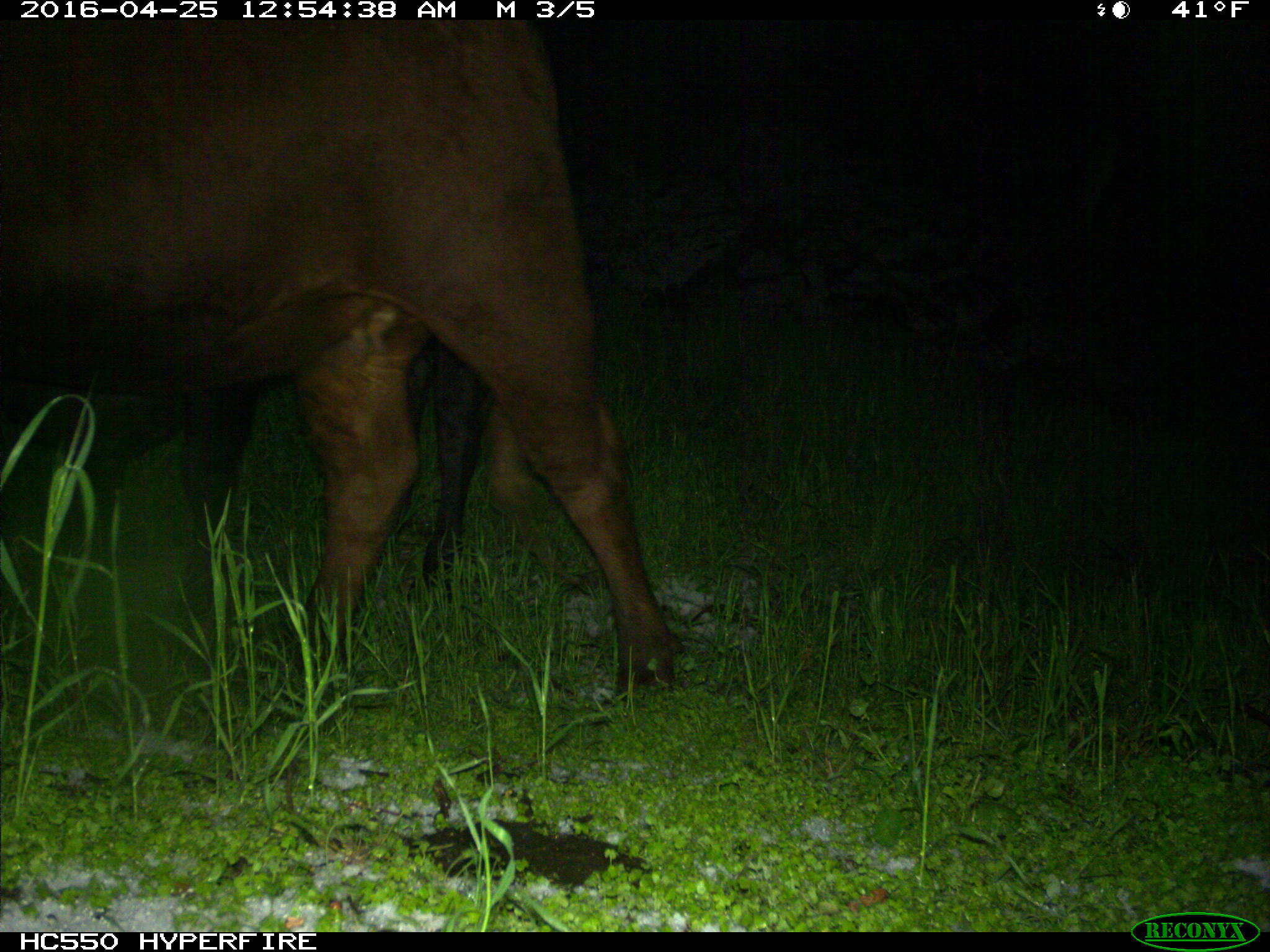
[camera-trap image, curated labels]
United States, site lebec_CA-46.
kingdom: Animalia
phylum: Chordata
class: Mammalia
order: Artiodactyla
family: Bovidae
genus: Bos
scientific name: Bos taurus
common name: domestic cow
Bos taurus (domestic cow).